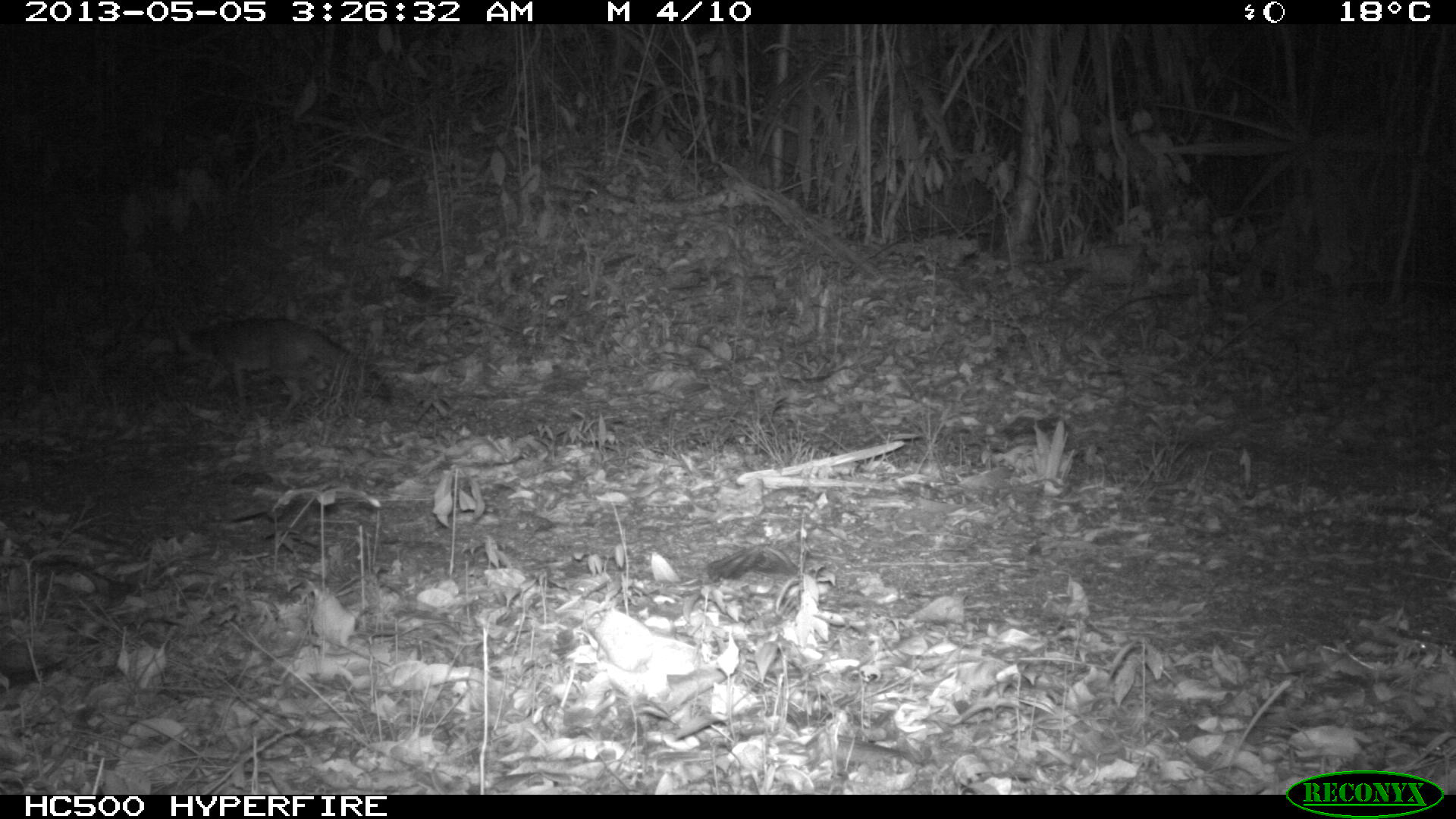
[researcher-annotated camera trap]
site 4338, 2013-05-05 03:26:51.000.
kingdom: Animalia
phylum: Chordata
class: Mammalia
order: Carnivora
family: Canidae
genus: Urocyon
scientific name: Urocyon cinereoargenteus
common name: gray fox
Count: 1.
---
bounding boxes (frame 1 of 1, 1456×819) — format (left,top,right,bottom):
urocyon cinereoargenteus: (170,316,392,416)